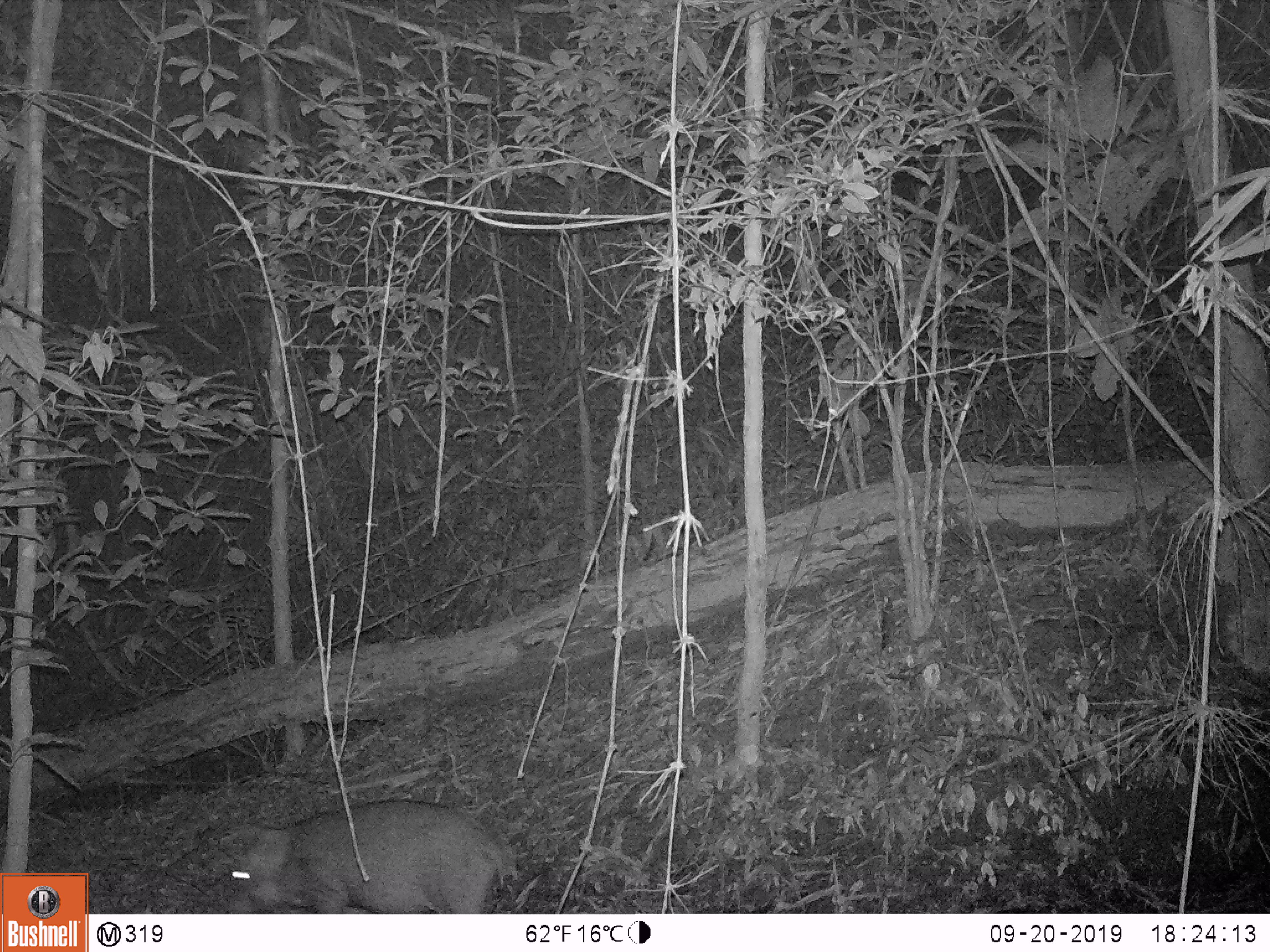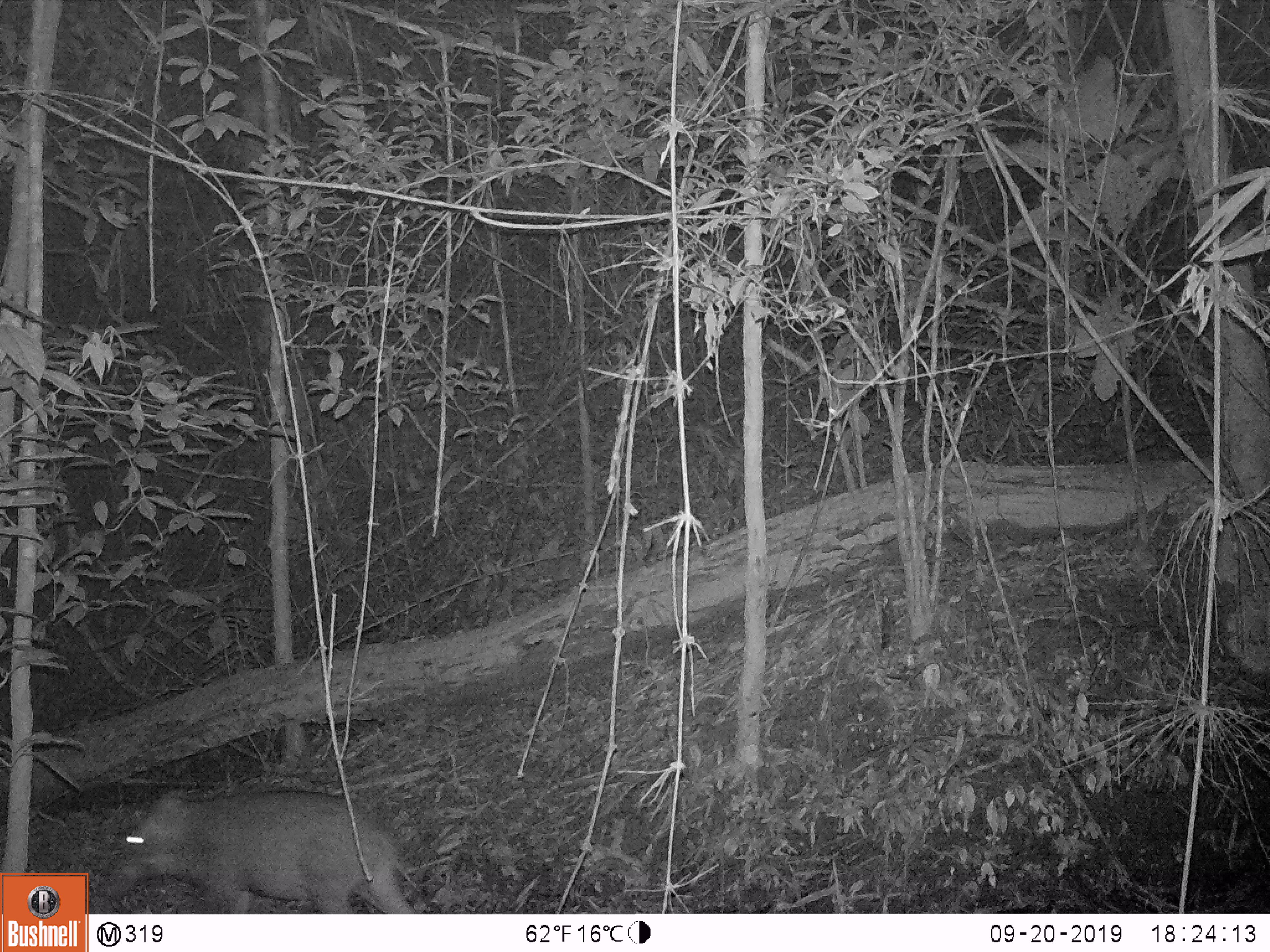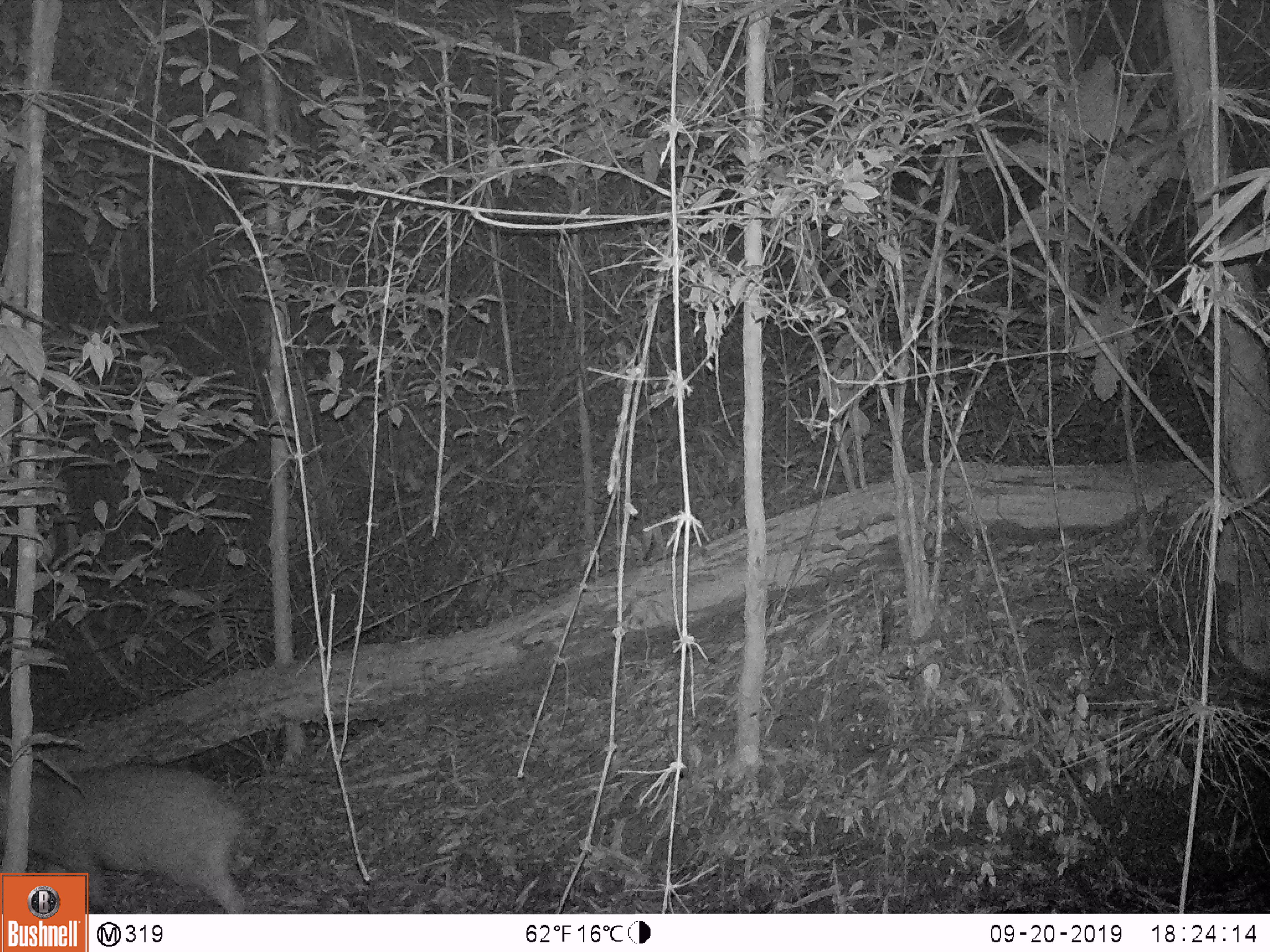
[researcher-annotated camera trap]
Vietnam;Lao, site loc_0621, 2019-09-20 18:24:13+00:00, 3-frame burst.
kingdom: Animalia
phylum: Chordata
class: Mammalia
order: Artiodactyla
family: Suidae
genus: Sus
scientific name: Sus scrofa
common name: eurasian wild pig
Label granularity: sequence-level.